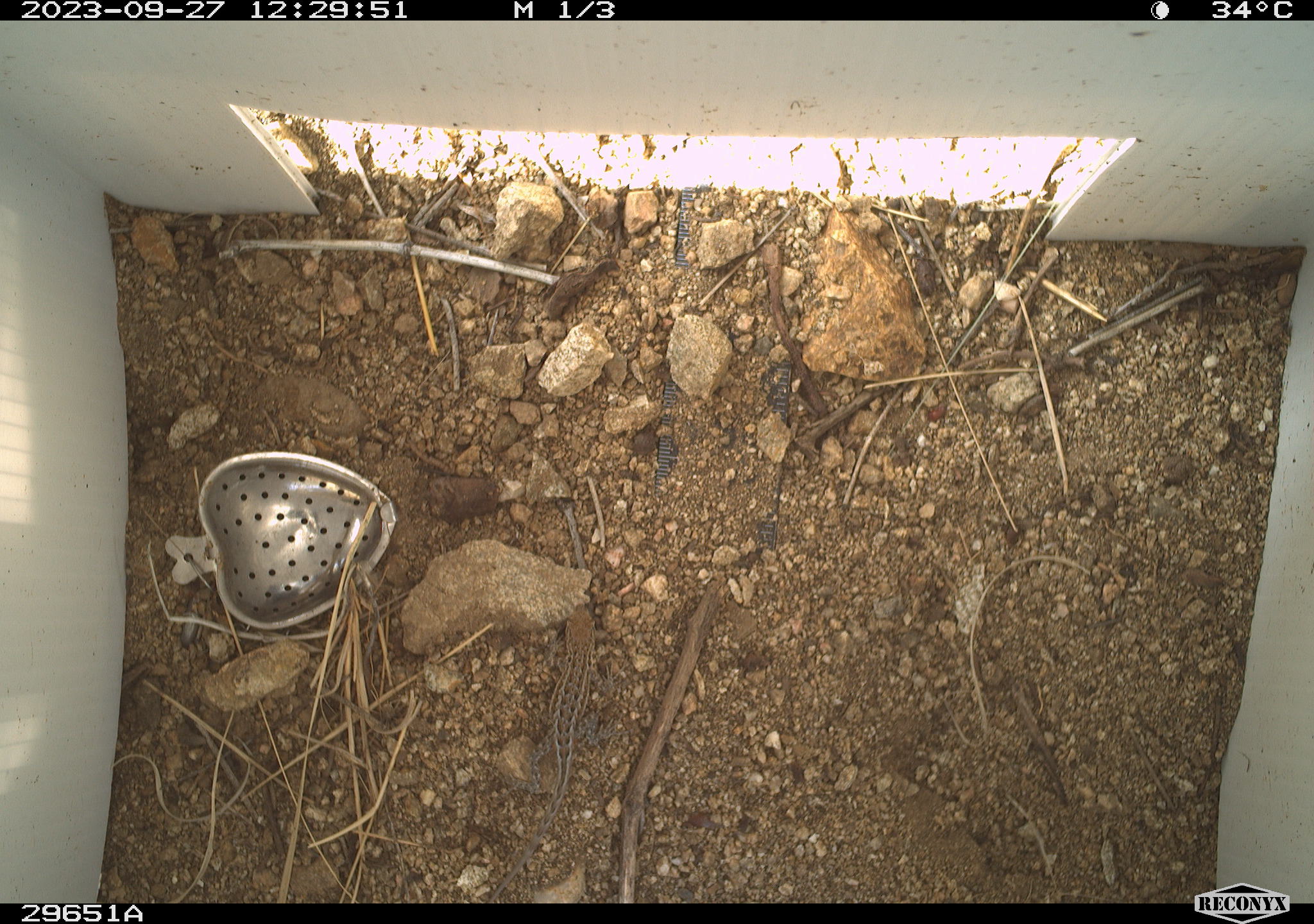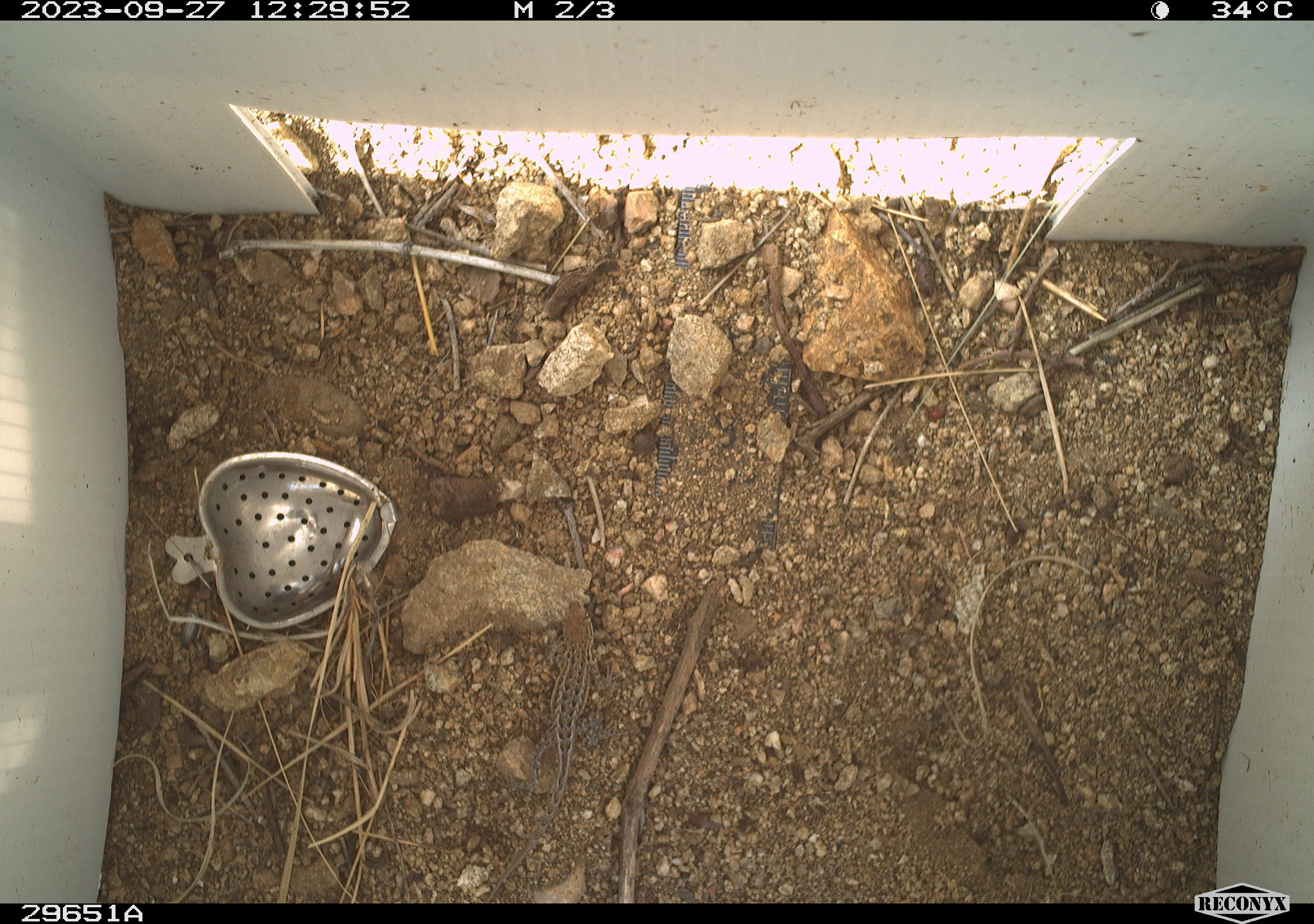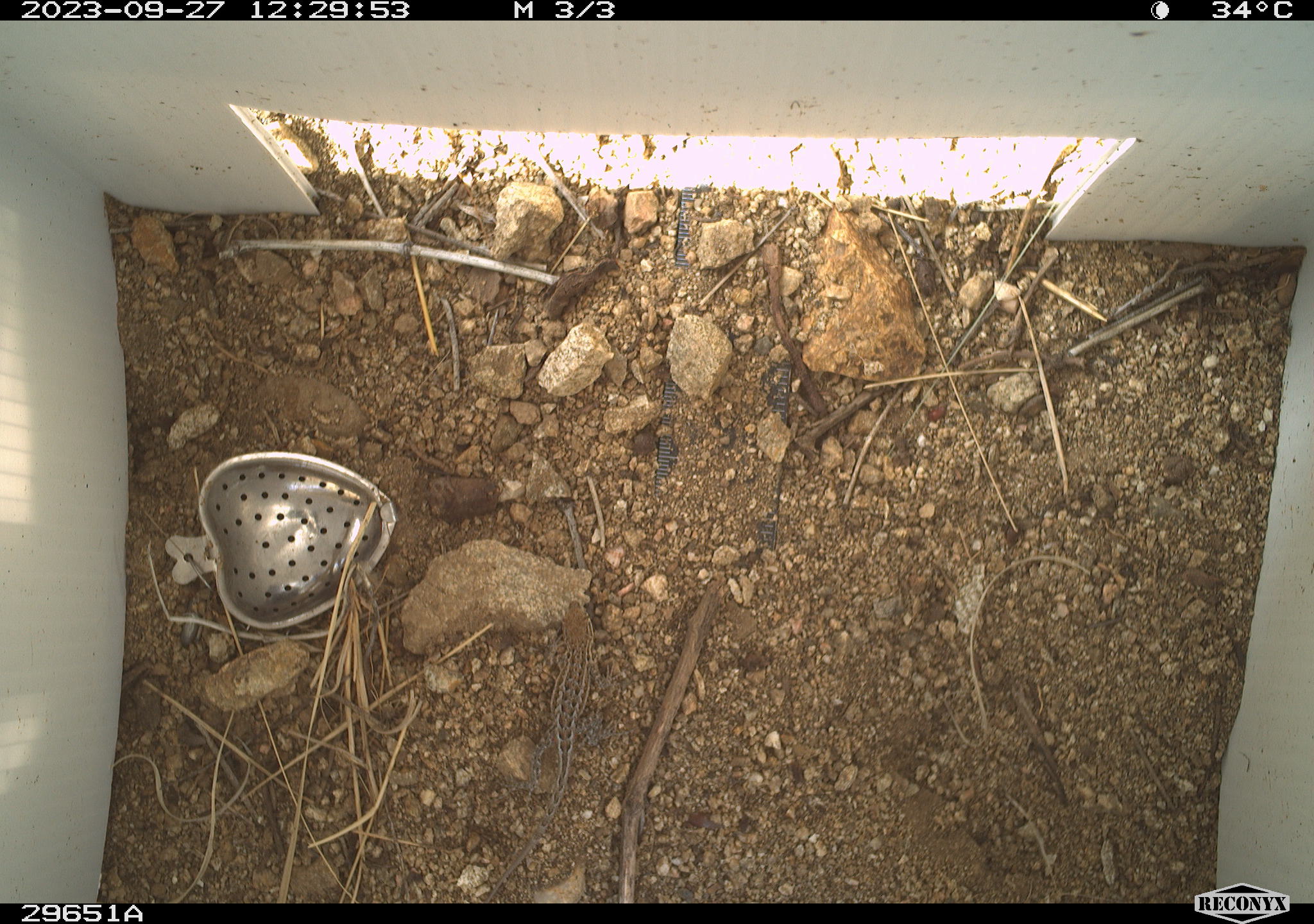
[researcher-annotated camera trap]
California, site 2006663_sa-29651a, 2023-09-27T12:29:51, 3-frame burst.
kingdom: Animalia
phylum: Chordata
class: Reptilia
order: Squamata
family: Phrynosomatidae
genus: Sceloporus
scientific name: Sceloporus graciosus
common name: common sagebrush lizard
Common sagebrush lizard (Sceloporus graciosus).